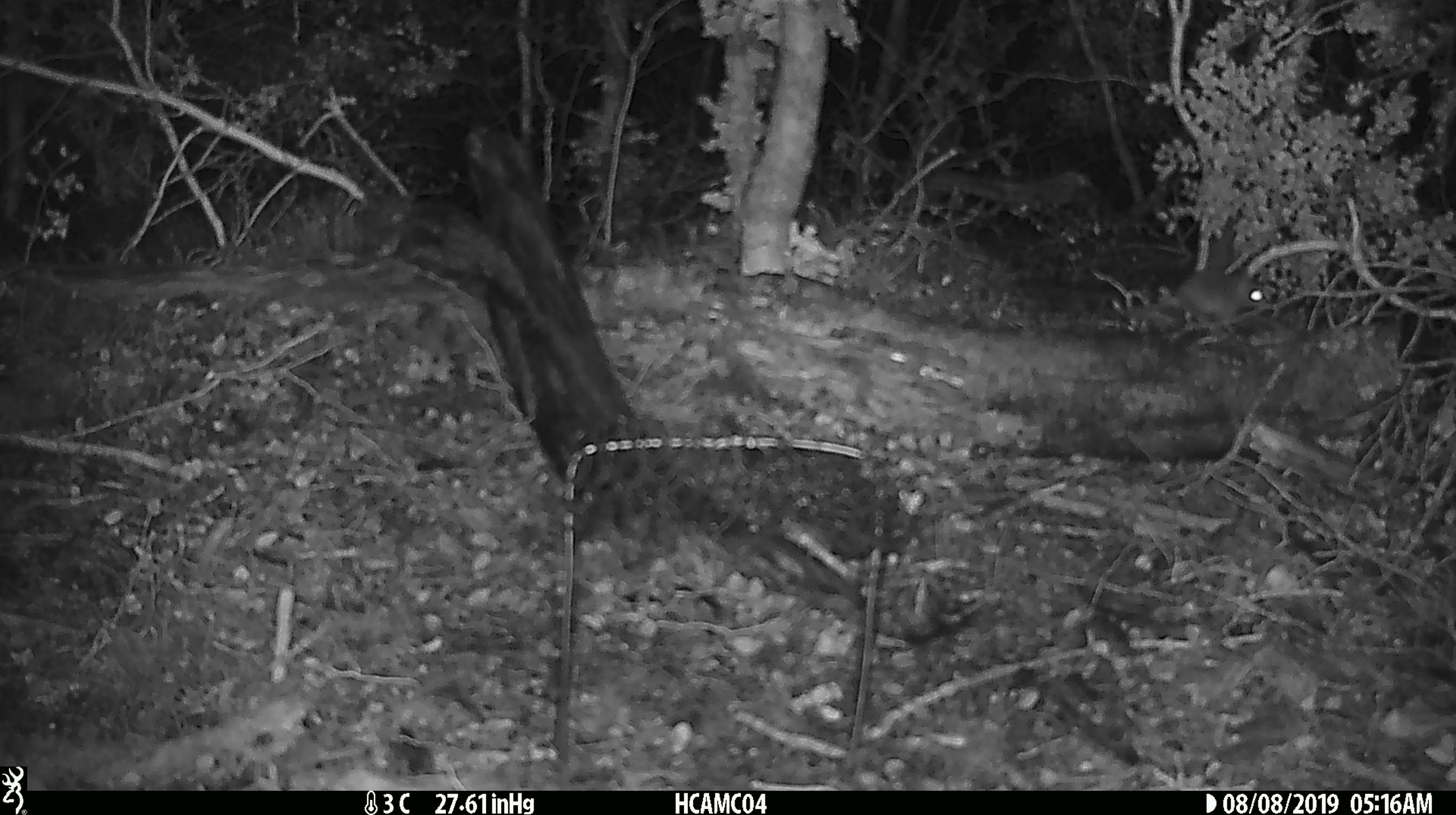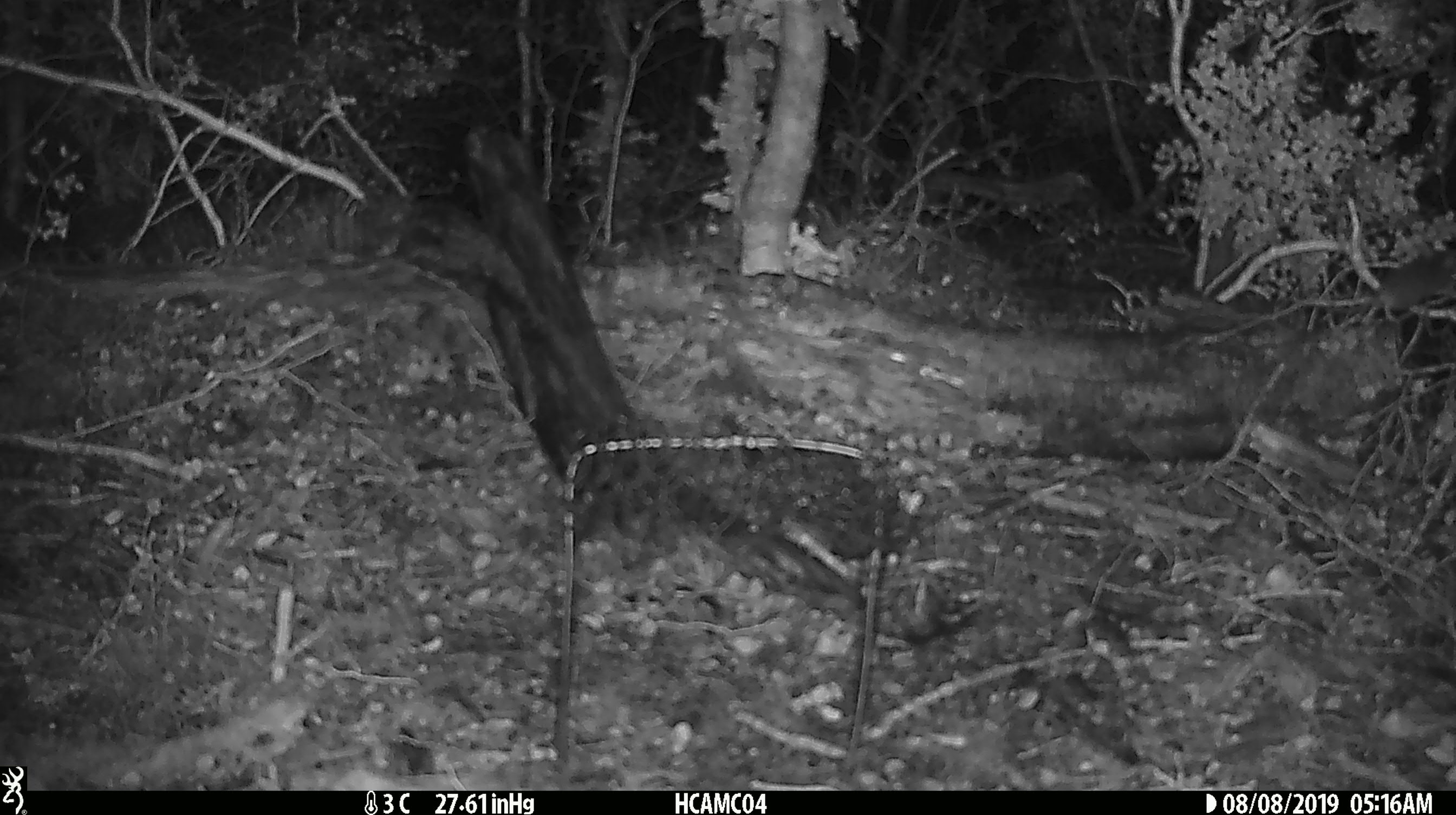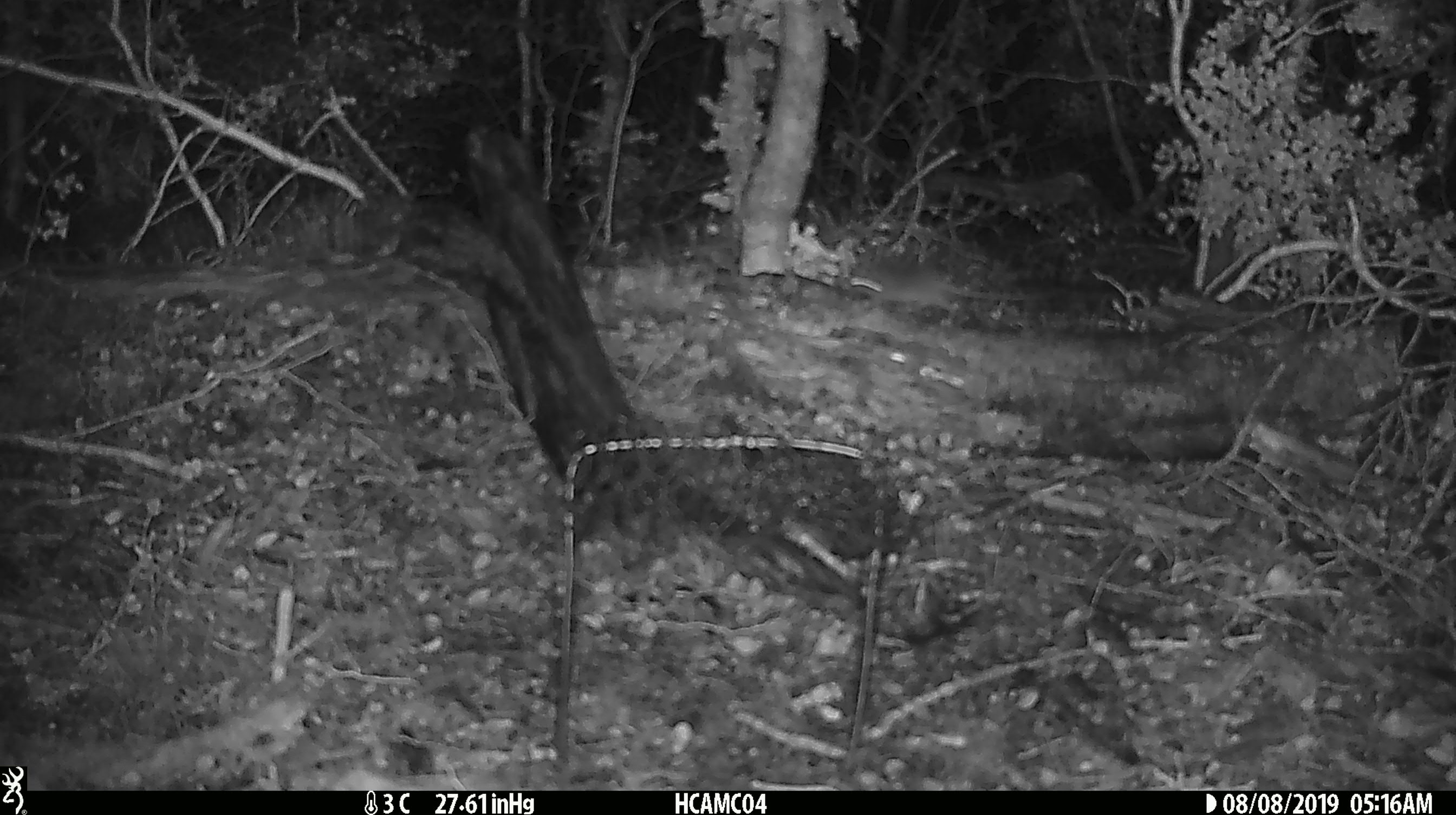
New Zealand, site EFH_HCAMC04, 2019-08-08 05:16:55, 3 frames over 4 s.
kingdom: Animalia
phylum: Chordata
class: Mammalia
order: Rodentia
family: Muridae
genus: Mus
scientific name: Mus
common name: mouse